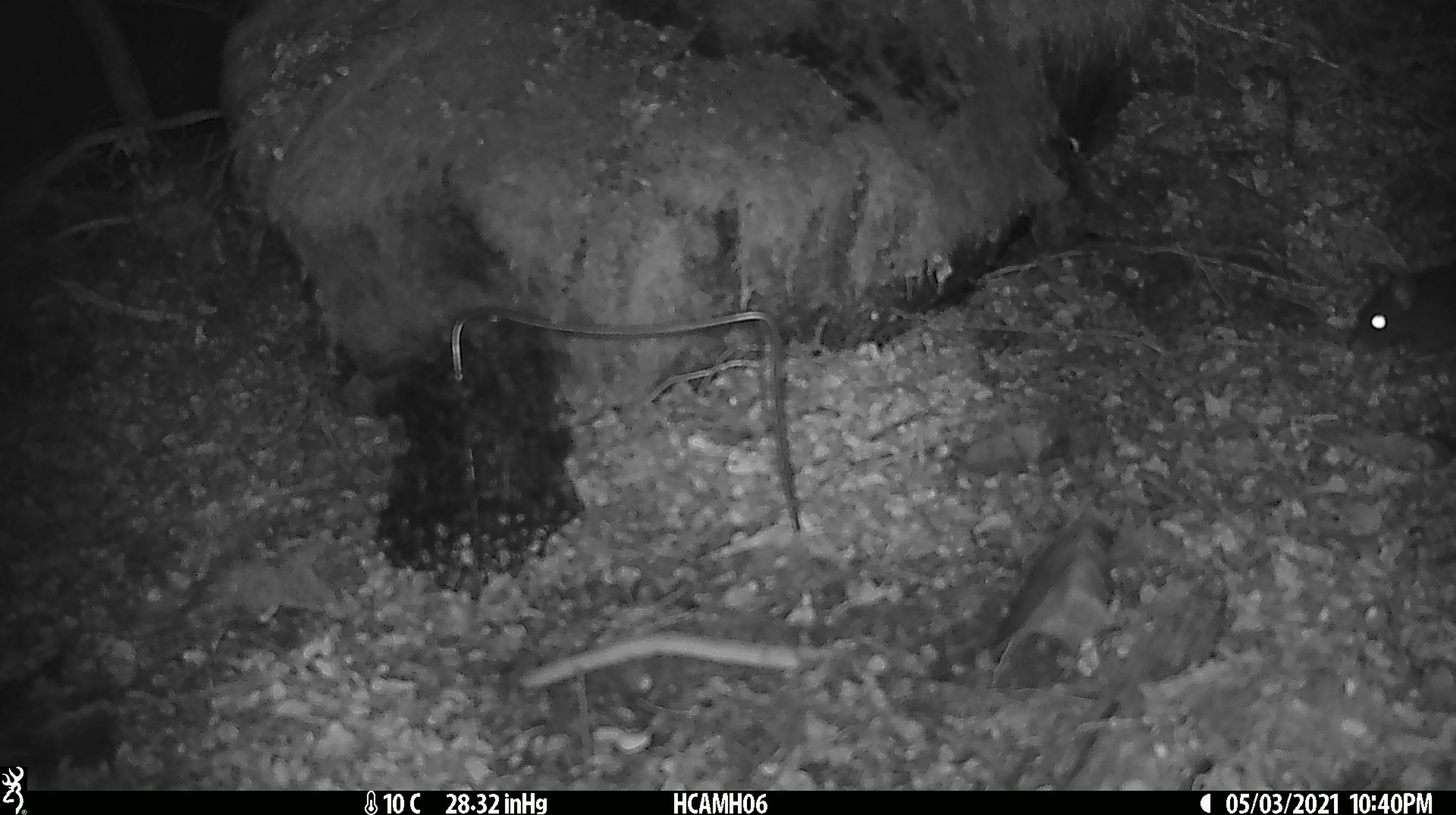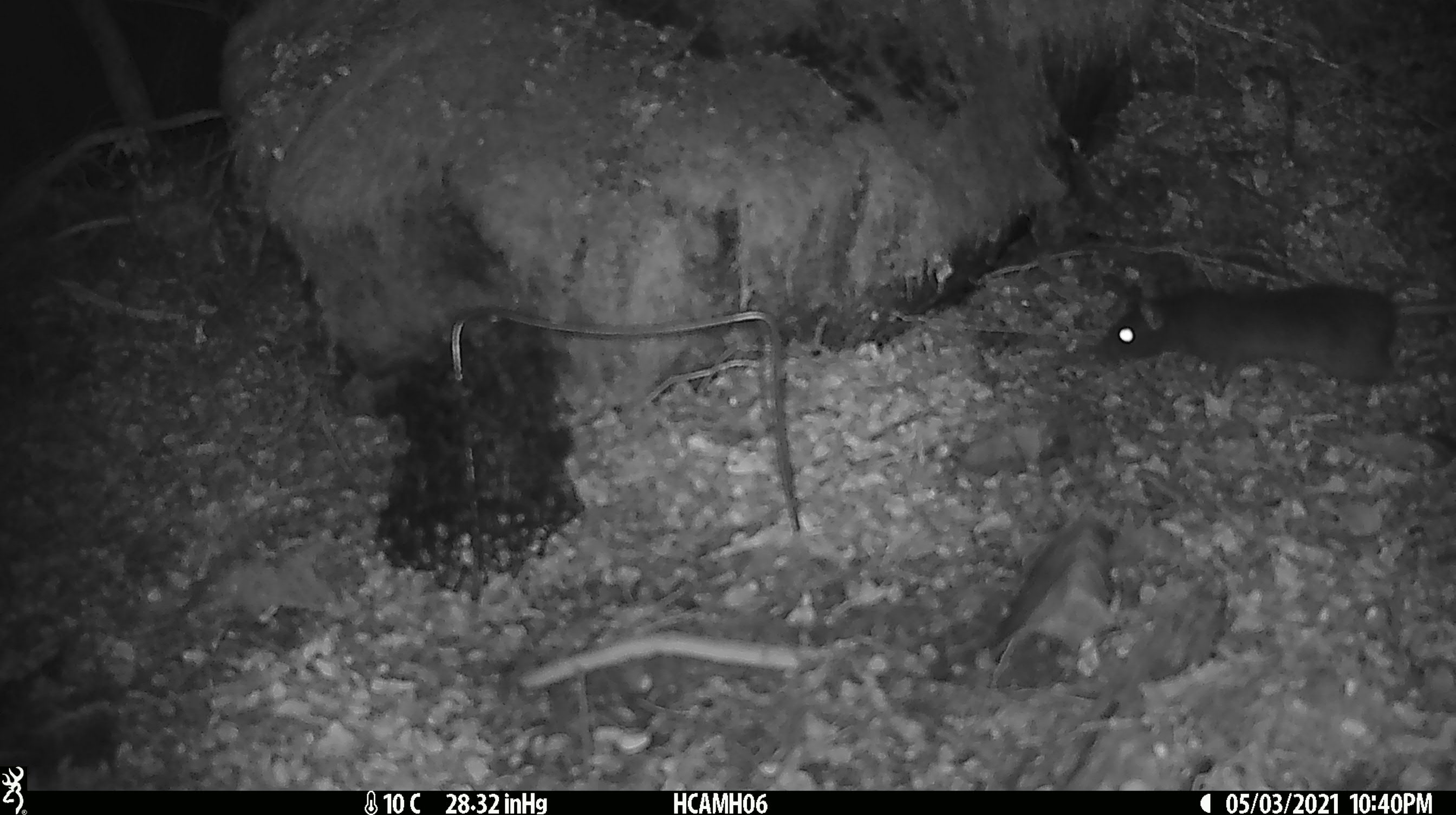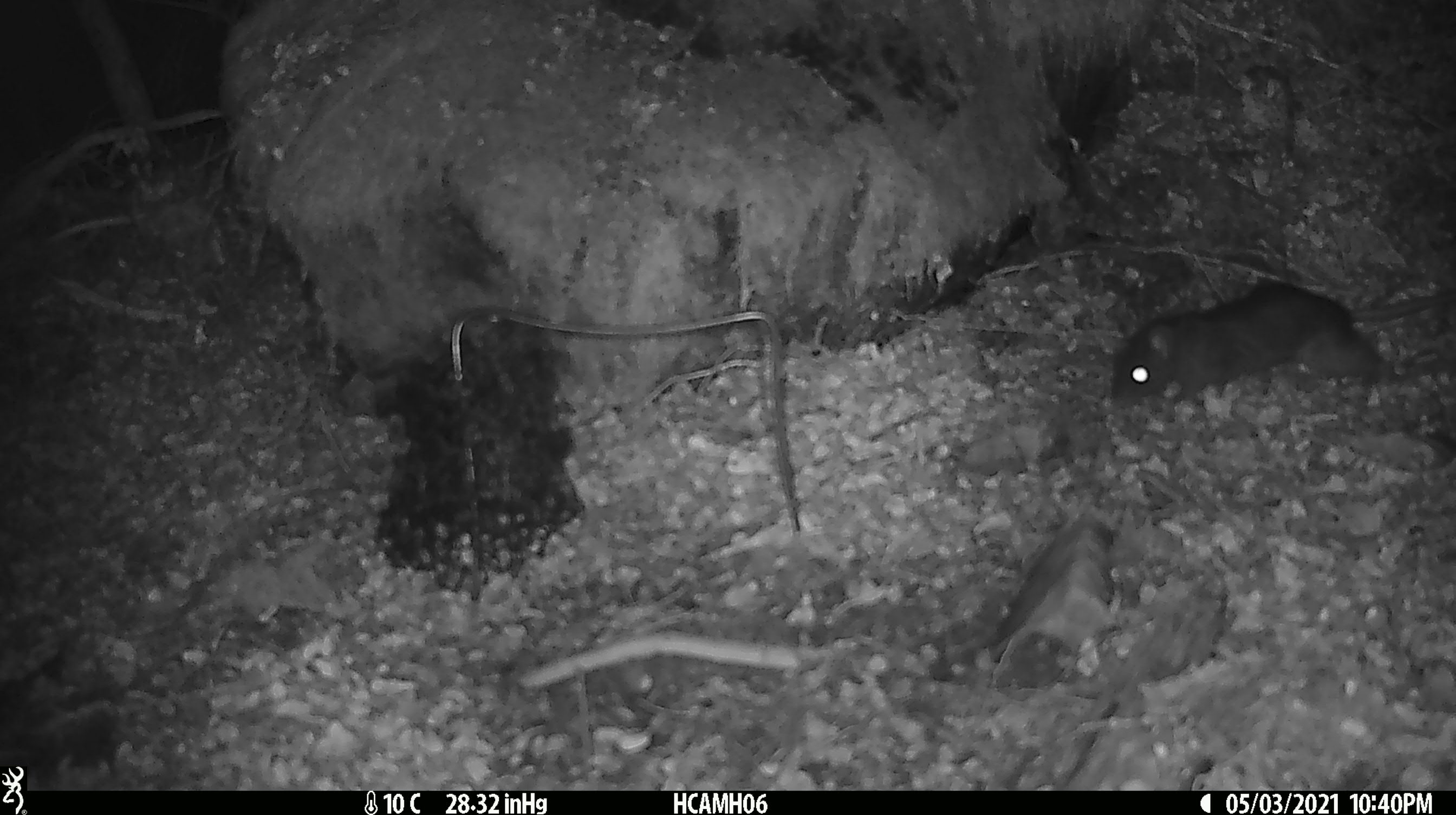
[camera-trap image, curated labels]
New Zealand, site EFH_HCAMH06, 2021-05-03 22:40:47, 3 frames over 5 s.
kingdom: Animalia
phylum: Chordata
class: Mammalia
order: Rodentia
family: Muridae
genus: Rattus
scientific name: Rattus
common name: rat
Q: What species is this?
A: Rat (Rattus).